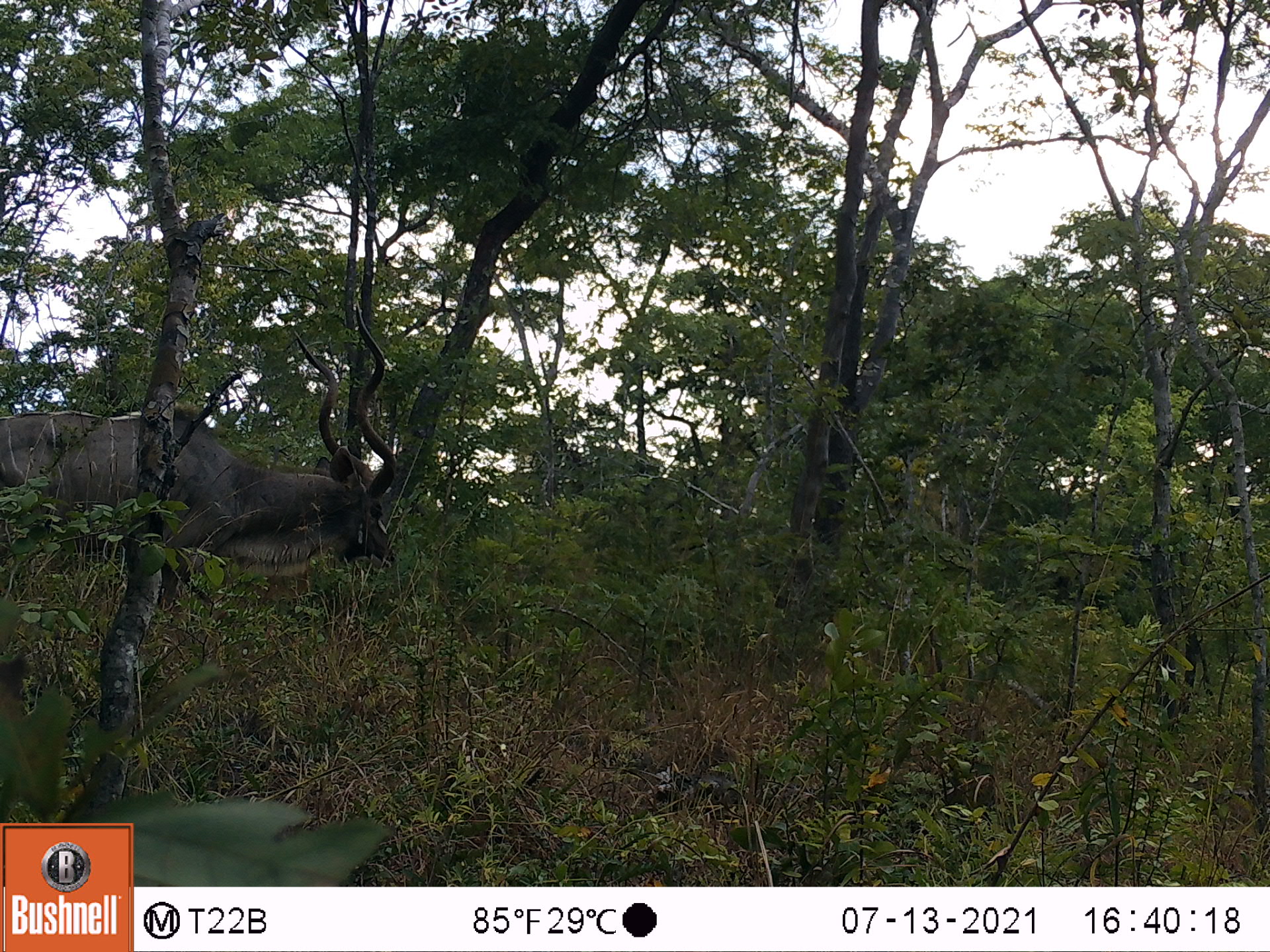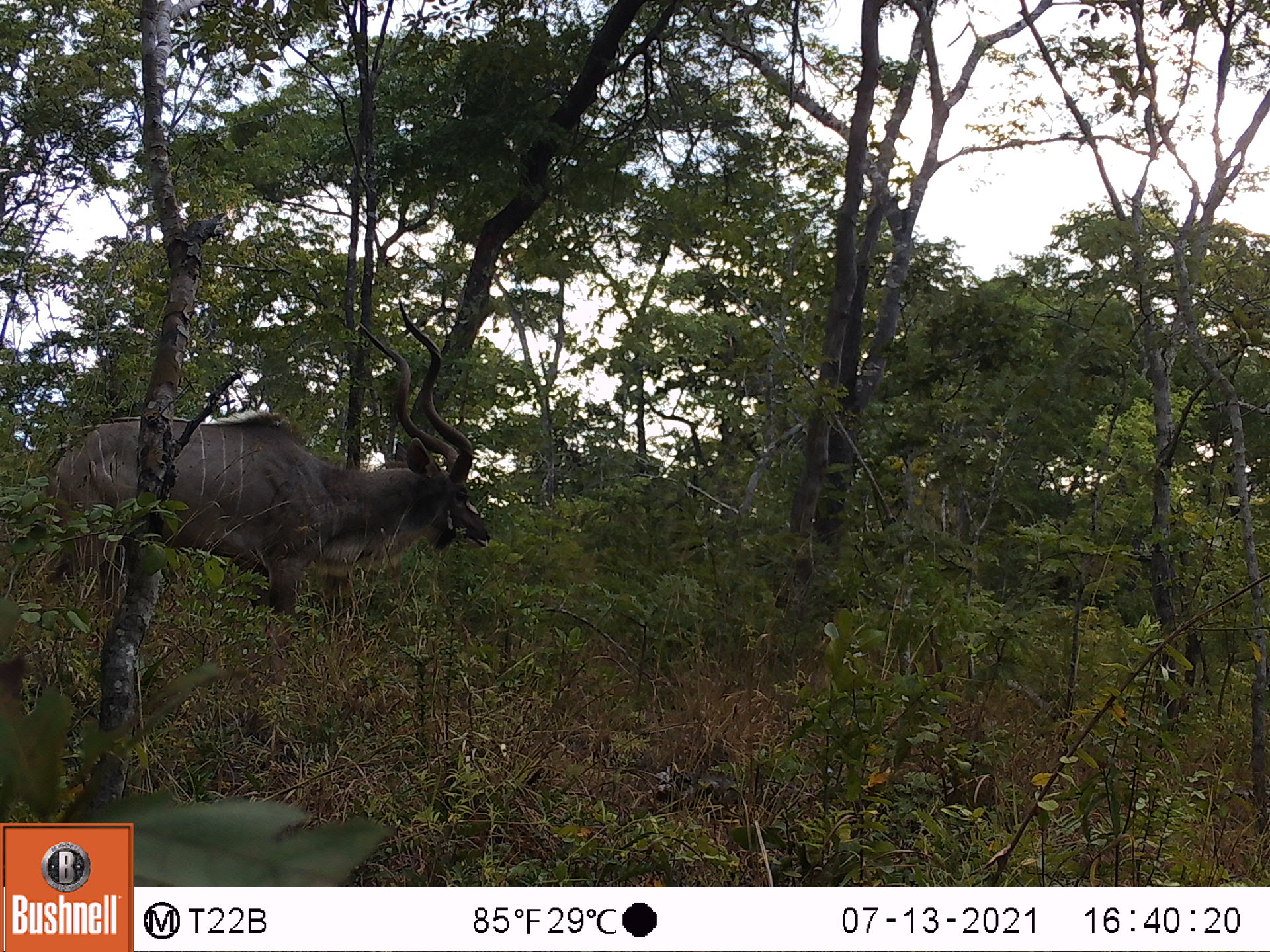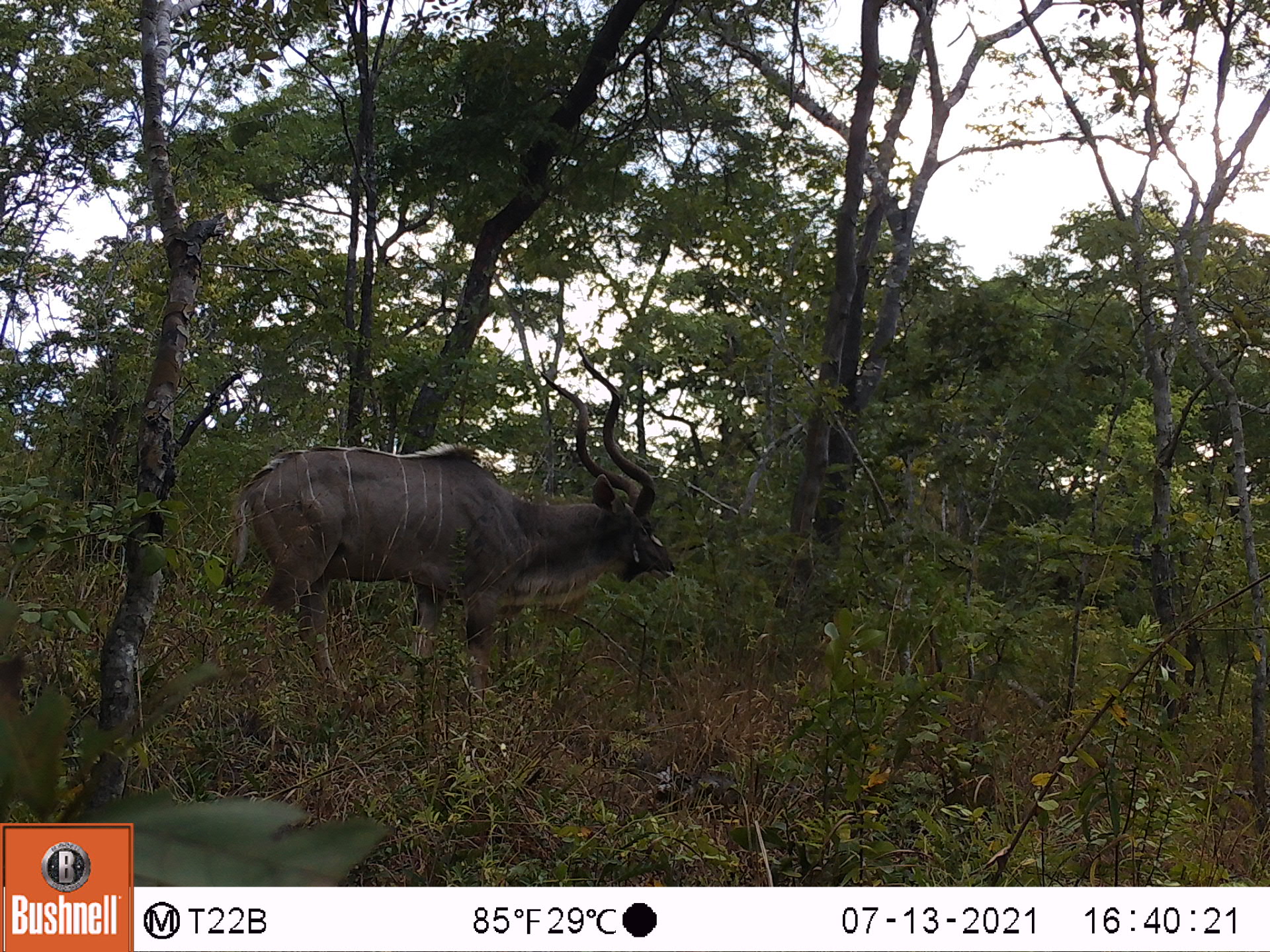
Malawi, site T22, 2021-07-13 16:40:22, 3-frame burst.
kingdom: Animalia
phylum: Chordata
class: Mammalia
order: Artiodactyla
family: Bovidae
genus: Tragelaphus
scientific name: Tragelaphus strepsiceros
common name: greater kudu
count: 1